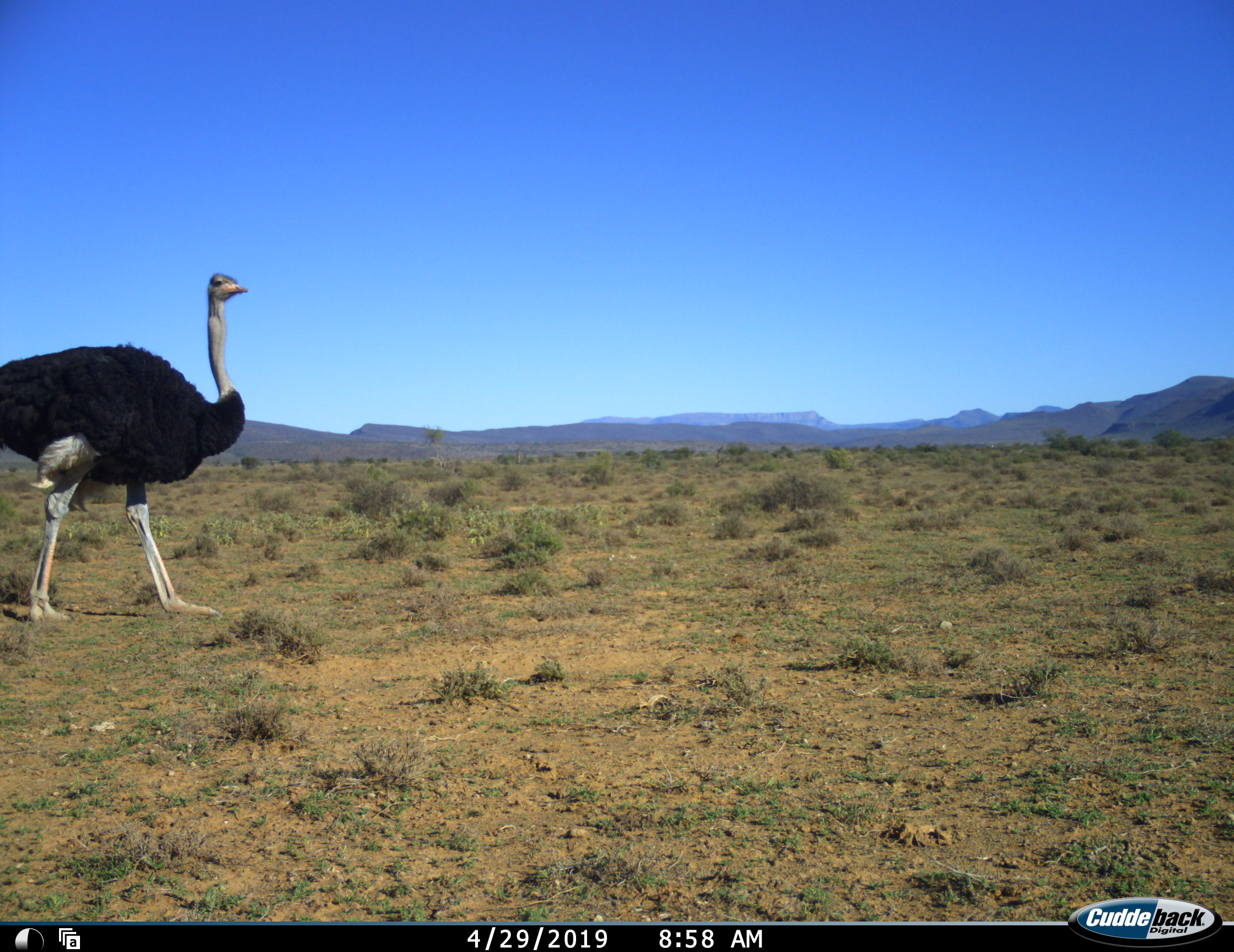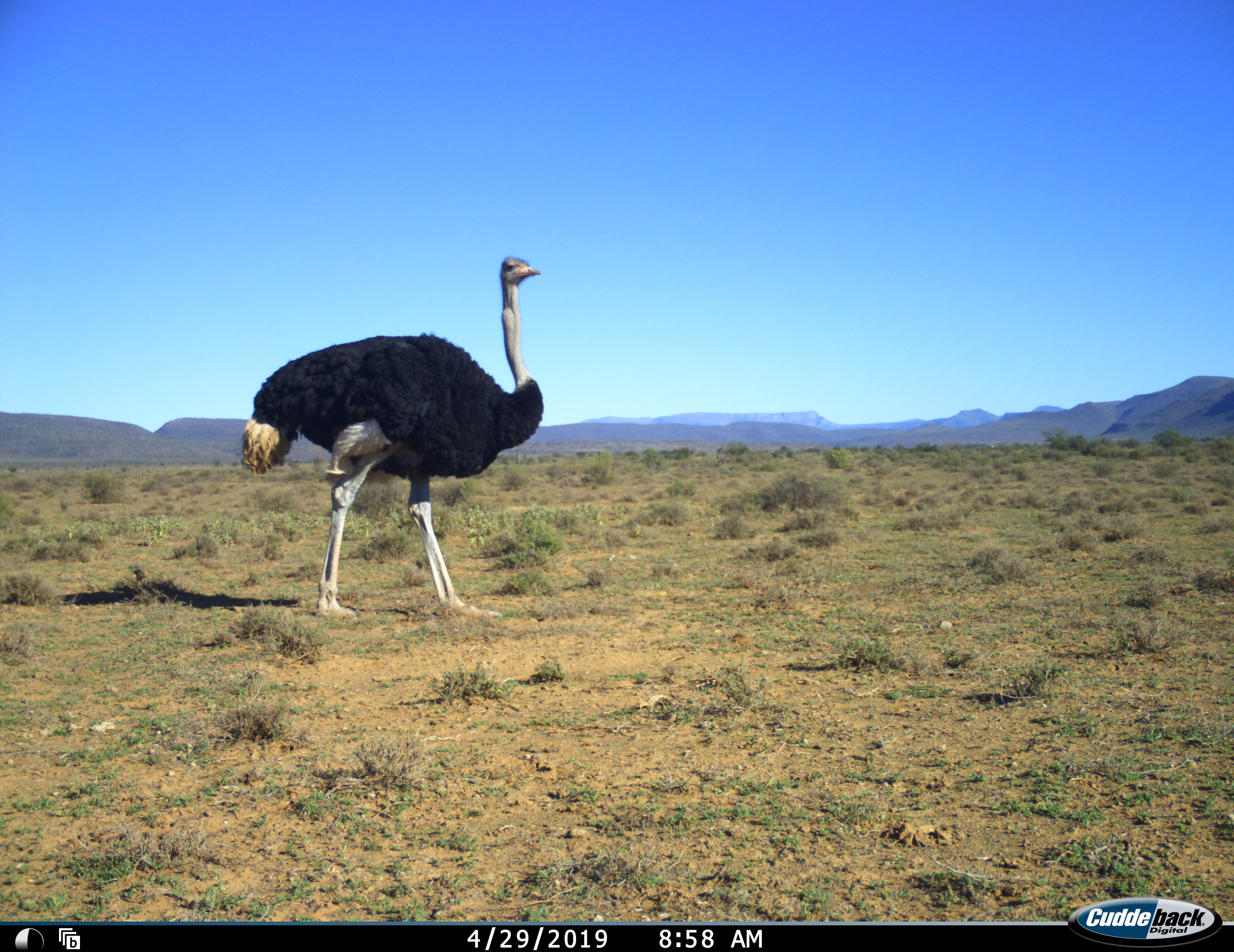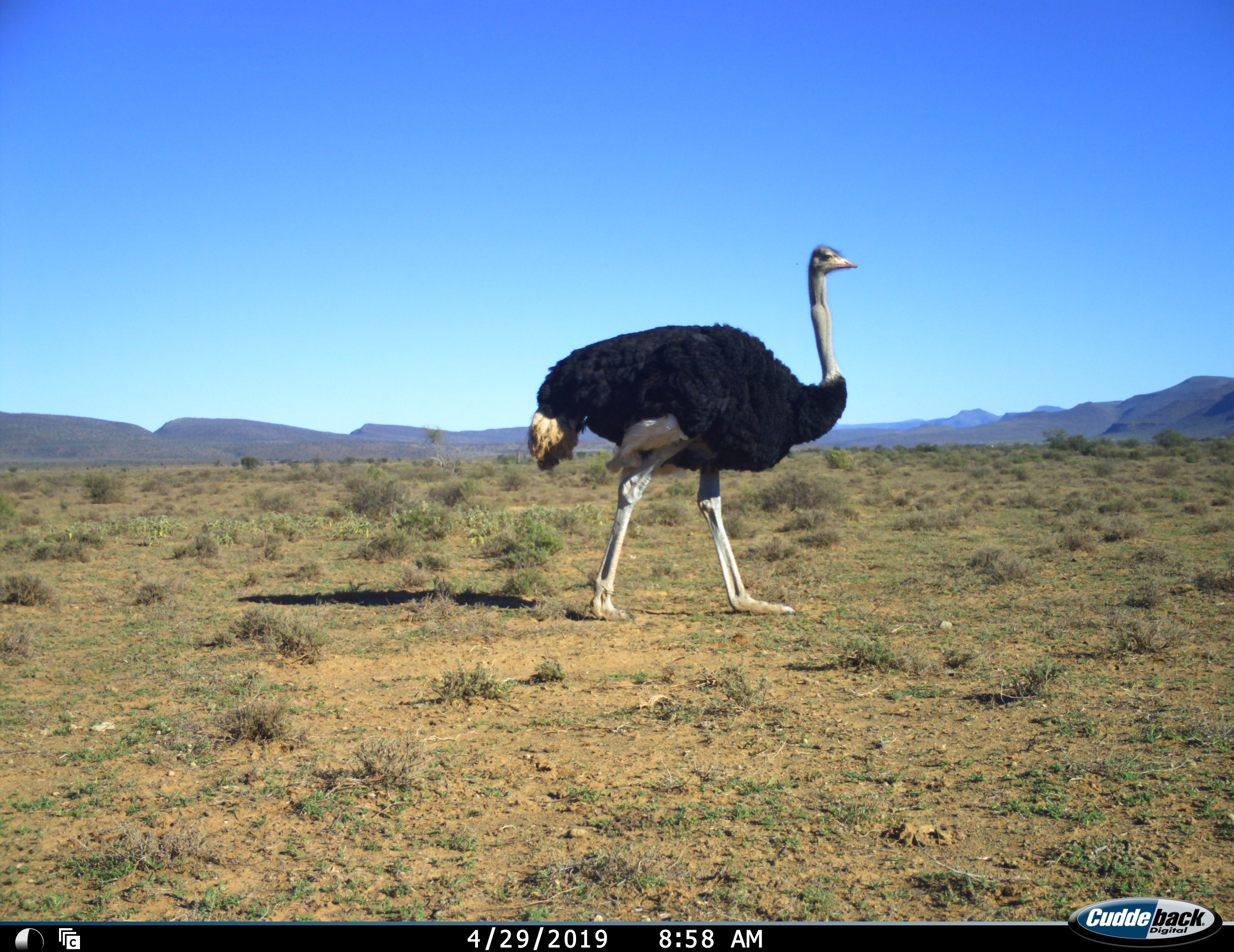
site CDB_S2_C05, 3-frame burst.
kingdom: Animalia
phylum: Chordata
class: Aves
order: Struthioniformes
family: Struthionidae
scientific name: Struthionidae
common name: ostrich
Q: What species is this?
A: Ostrich (Struthionidae).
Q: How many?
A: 1.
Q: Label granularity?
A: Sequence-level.